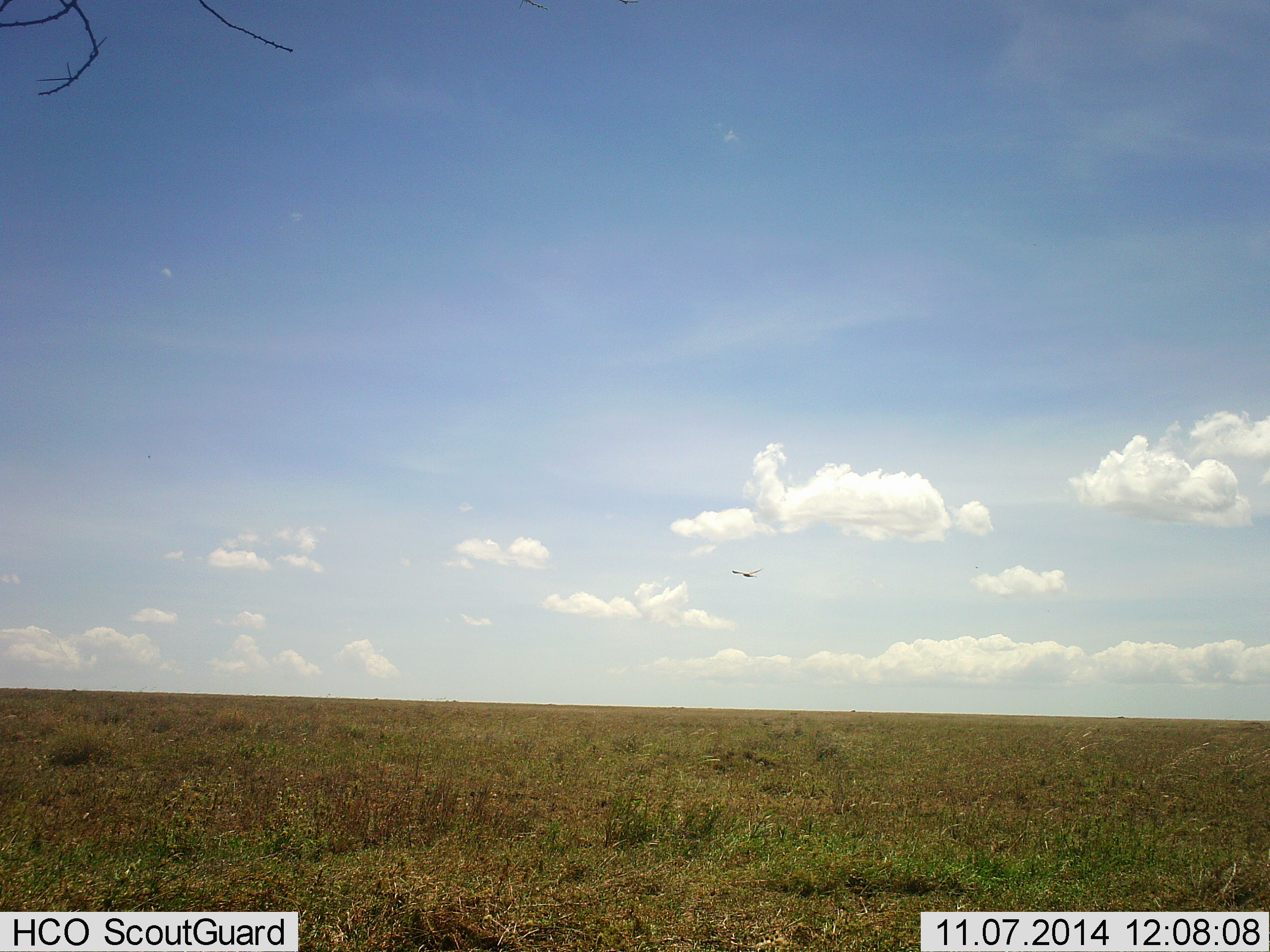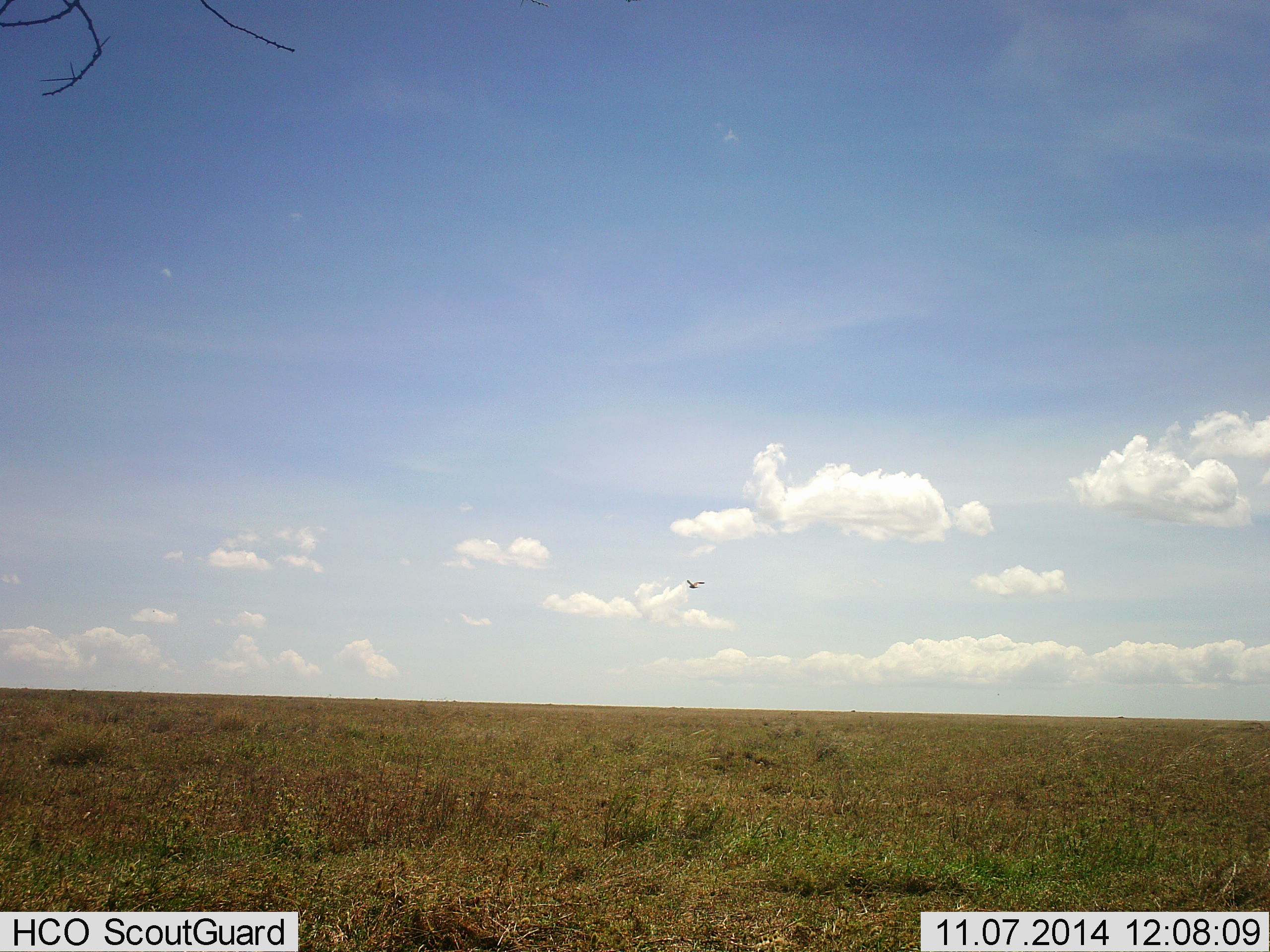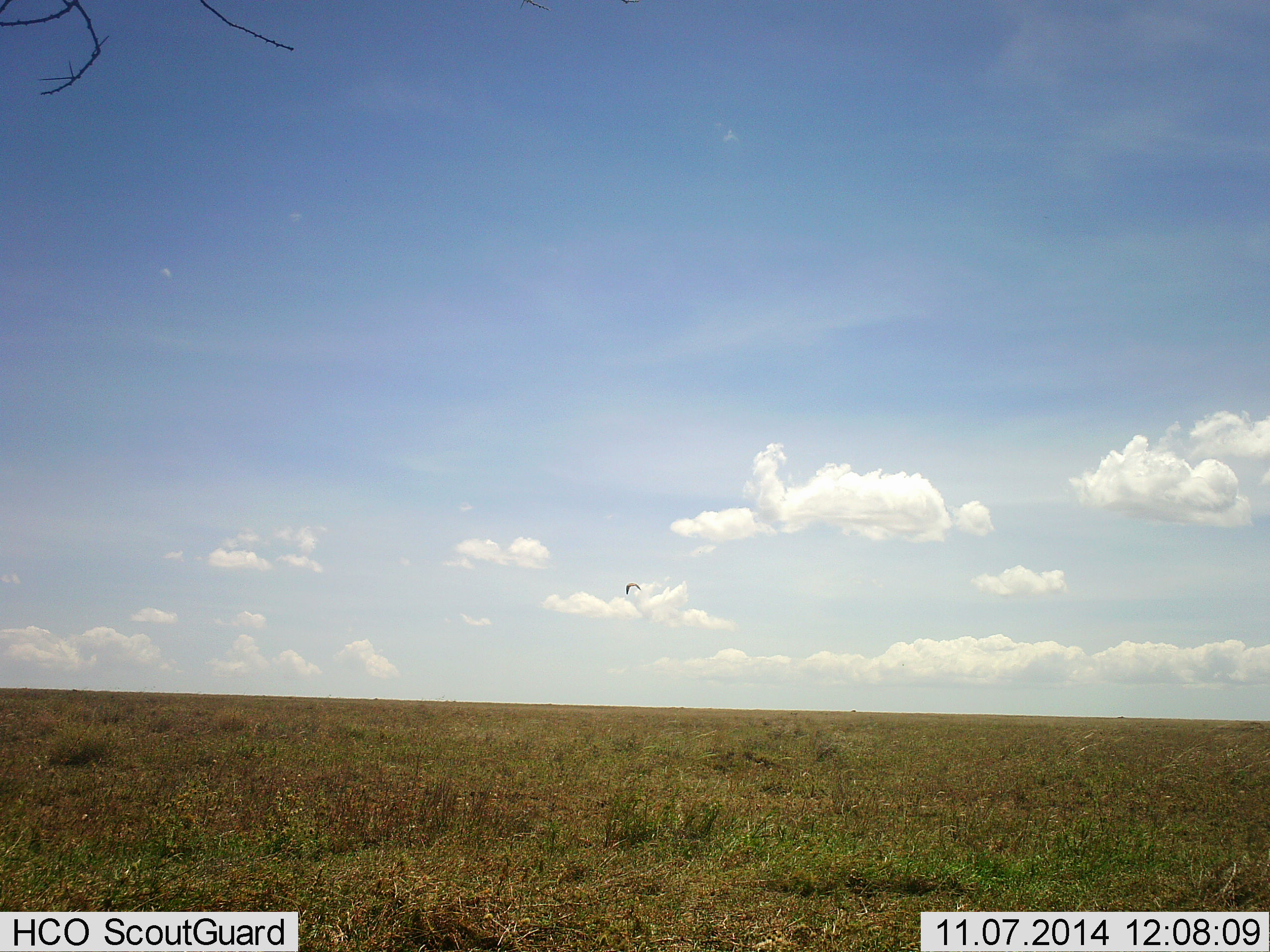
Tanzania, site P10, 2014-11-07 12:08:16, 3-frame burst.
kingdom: Animalia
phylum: Chordata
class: Aves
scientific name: Aves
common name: bird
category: otherbird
Otherbird (bird) (Aves), count 1. Behavior (volunteer vote fractions): standing 0%, resting 0%, moving 100%, interacting 0%. Young present (vote fraction): 0%. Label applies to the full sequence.